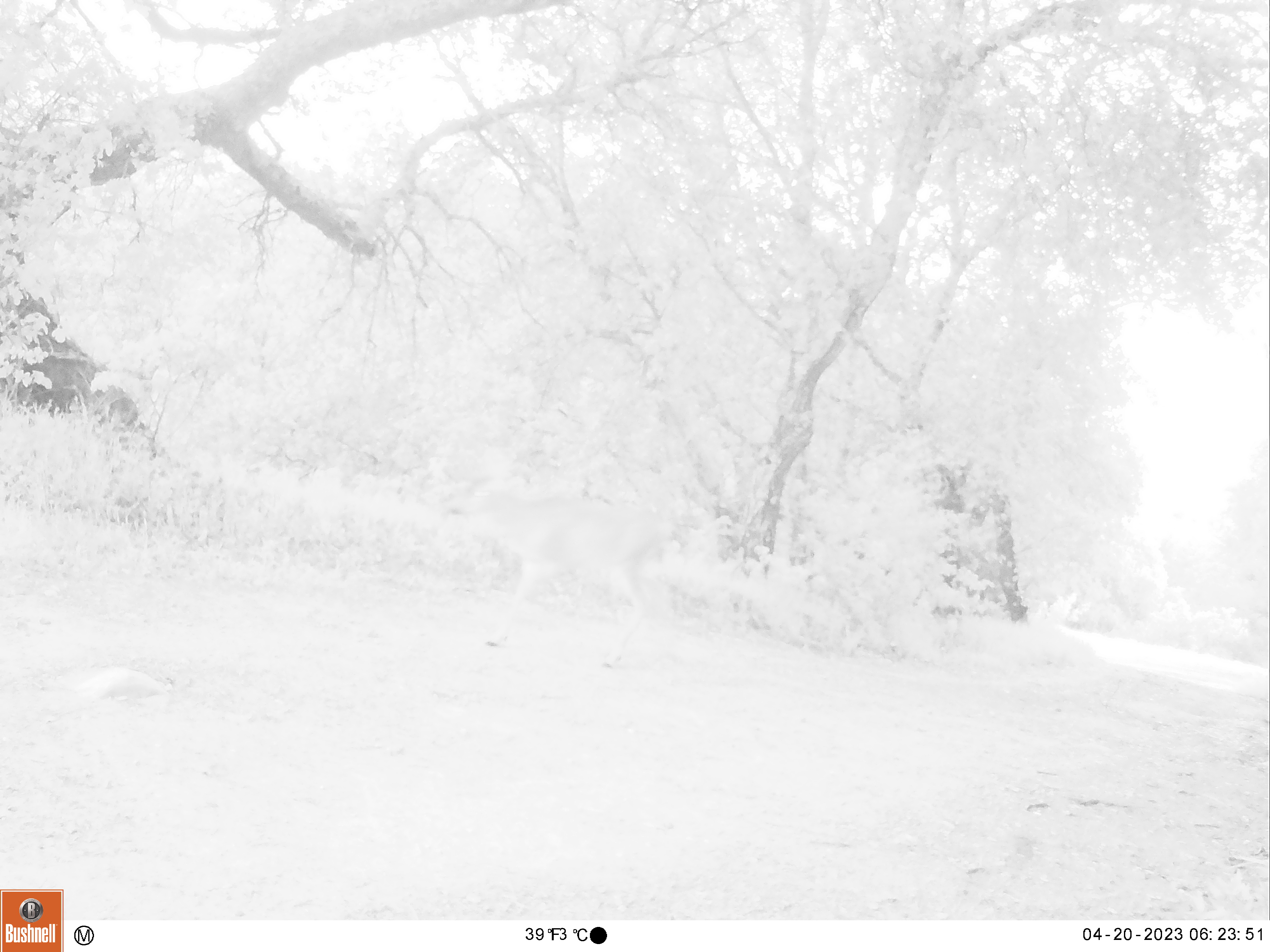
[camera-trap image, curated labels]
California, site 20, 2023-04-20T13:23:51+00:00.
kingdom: Animalia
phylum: Chordata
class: Mammalia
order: Artiodactyla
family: Cervidae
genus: Odocoileus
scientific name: Odocoileus hemionus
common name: mule deer